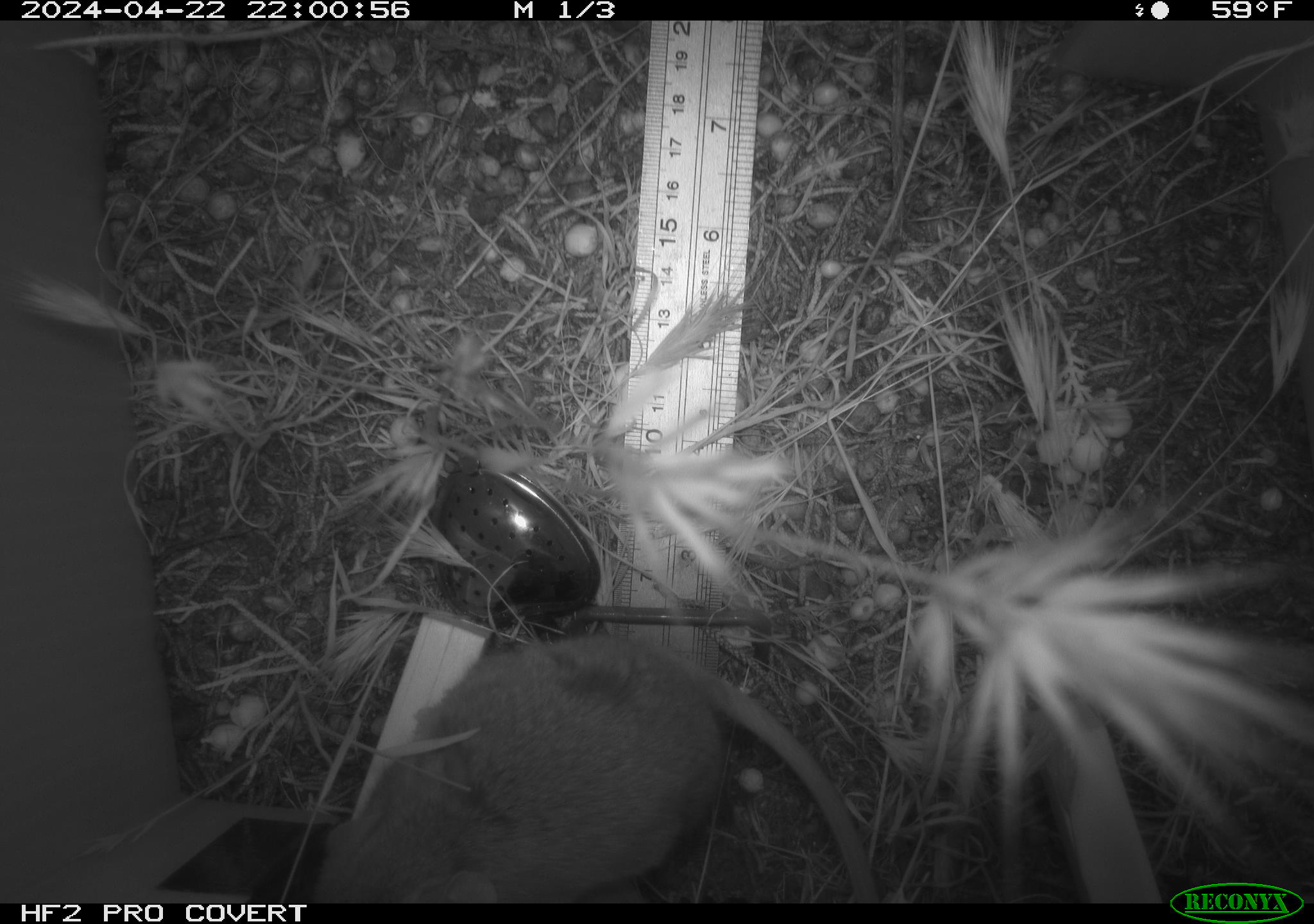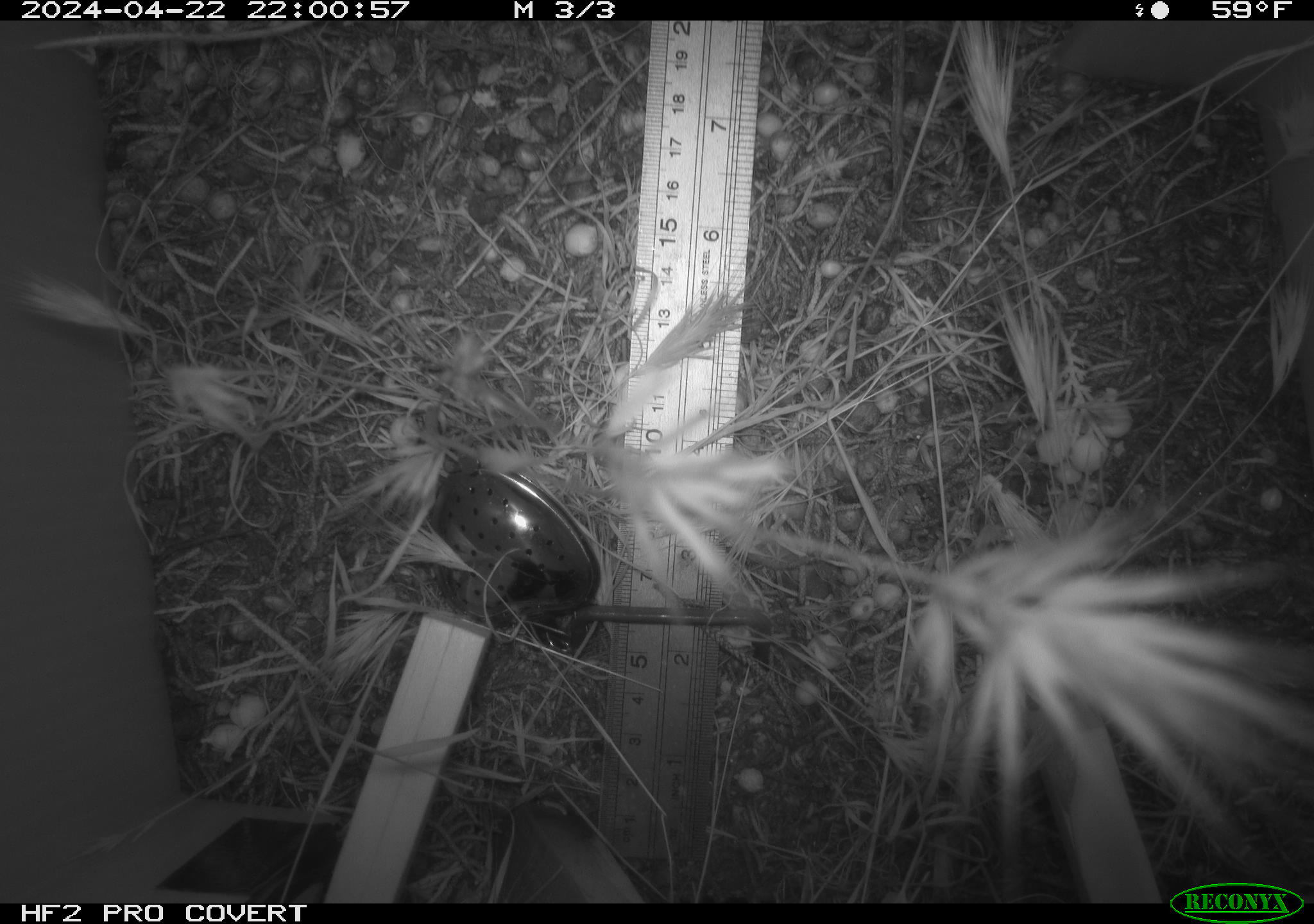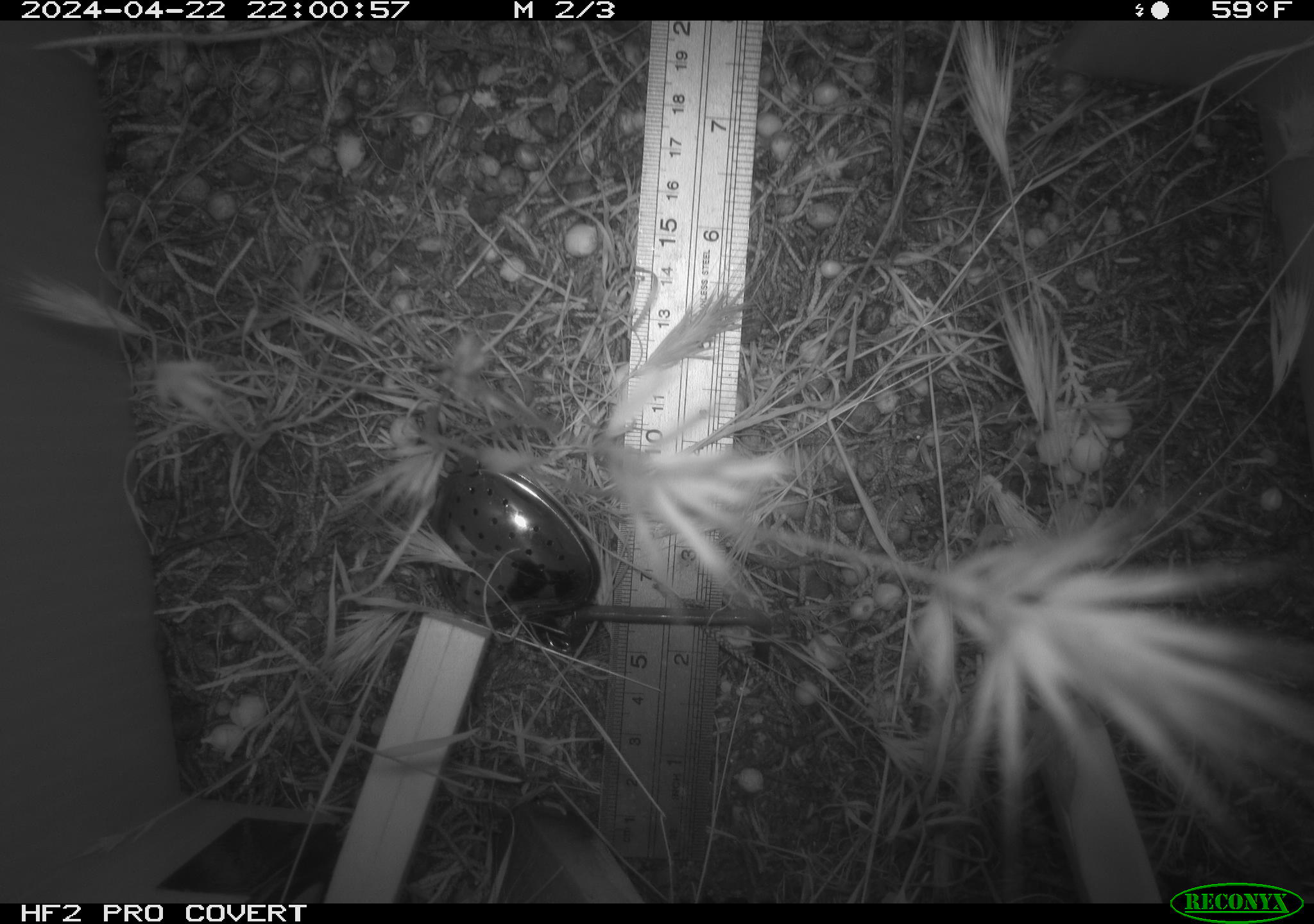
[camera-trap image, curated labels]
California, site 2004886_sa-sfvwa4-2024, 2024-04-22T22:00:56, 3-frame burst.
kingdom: Animalia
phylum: Chordata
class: Mammalia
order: Rodentia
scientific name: Rodentia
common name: mouse species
Mouse species (Rodentia).